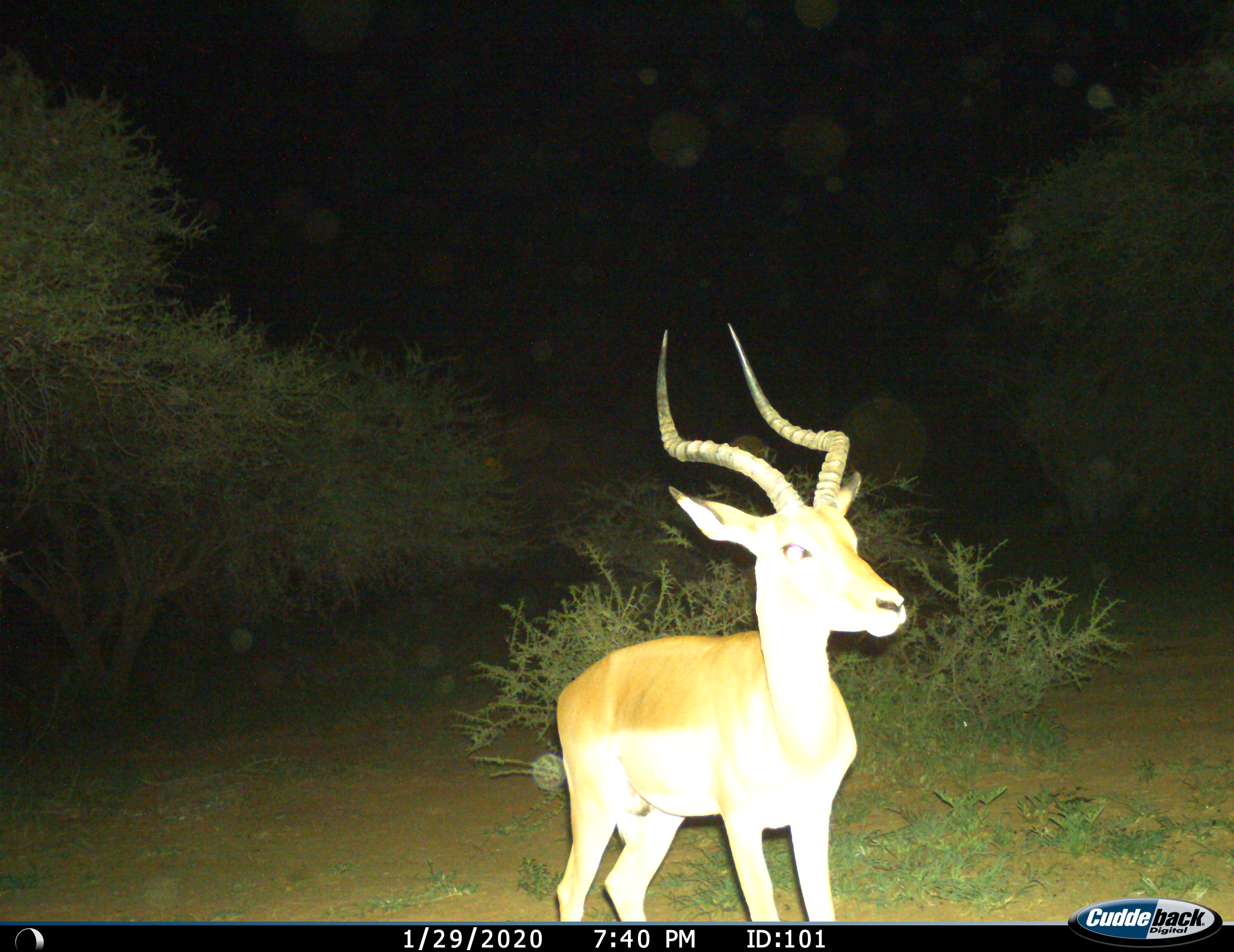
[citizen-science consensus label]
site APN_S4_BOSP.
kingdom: Animalia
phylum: Chordata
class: Mammalia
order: Artiodactyla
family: Bovidae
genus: Aepyceros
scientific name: Aepyceros melampus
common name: impala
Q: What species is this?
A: Impala (Aepyceros melampus).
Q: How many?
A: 1.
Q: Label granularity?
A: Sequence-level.